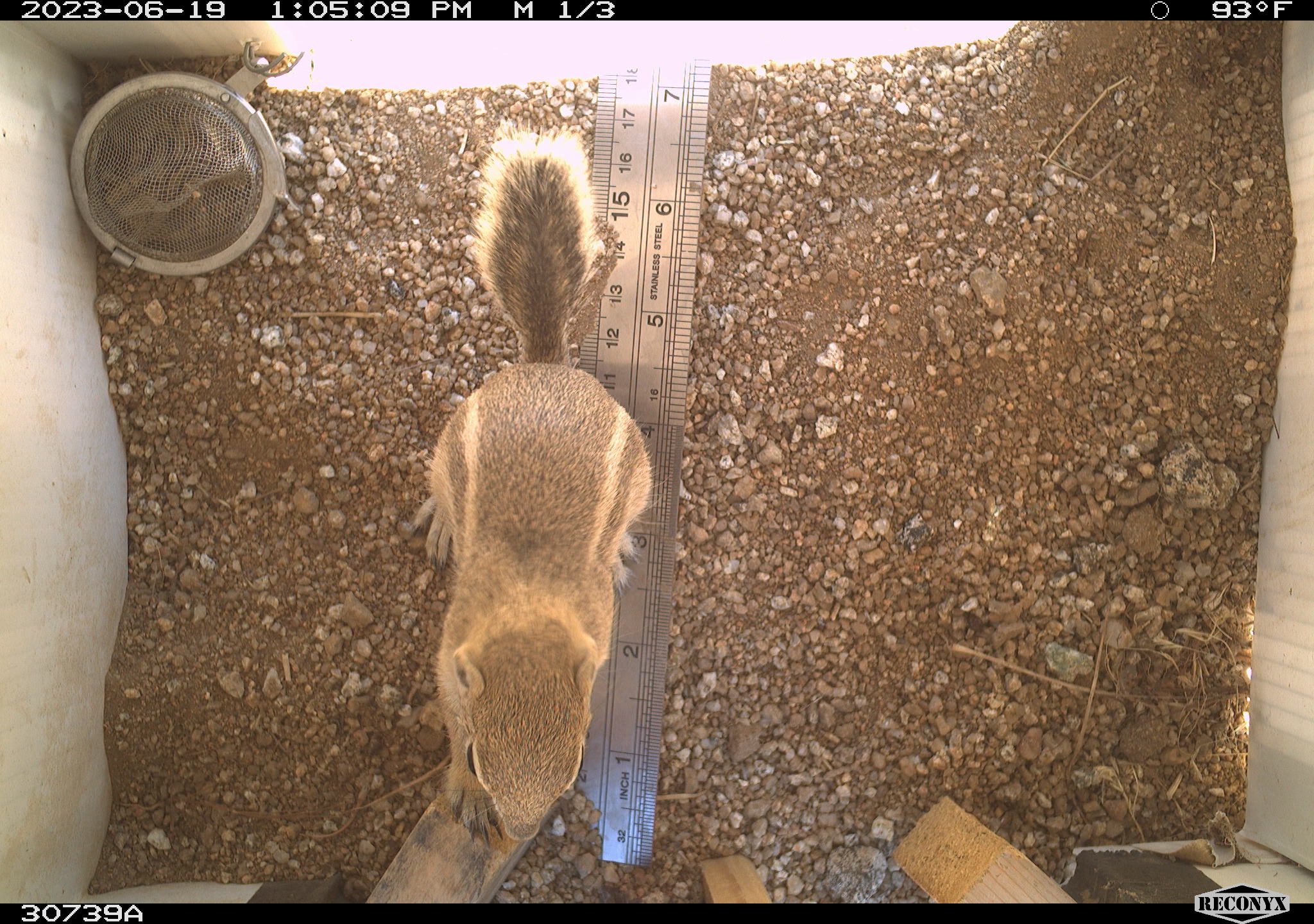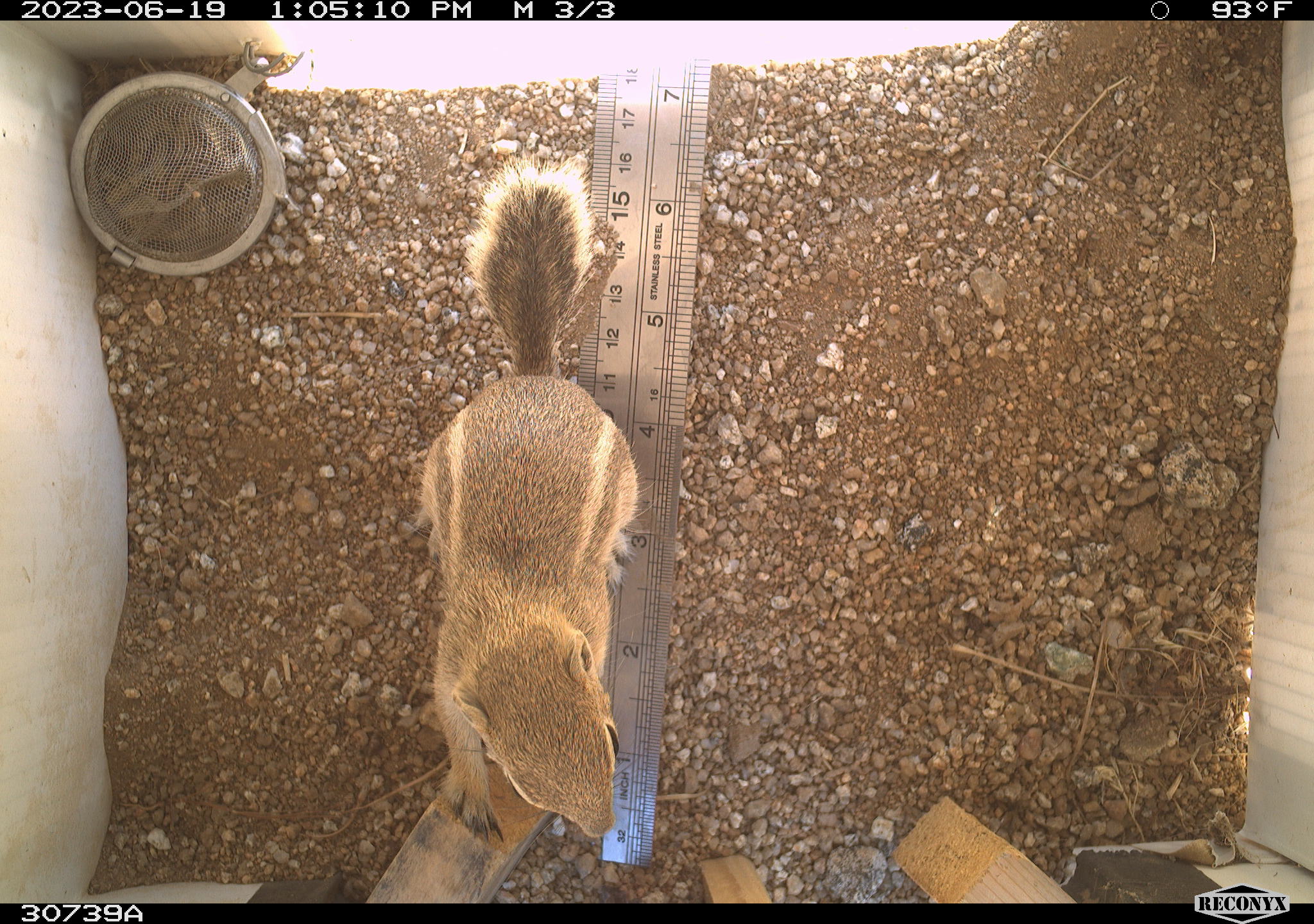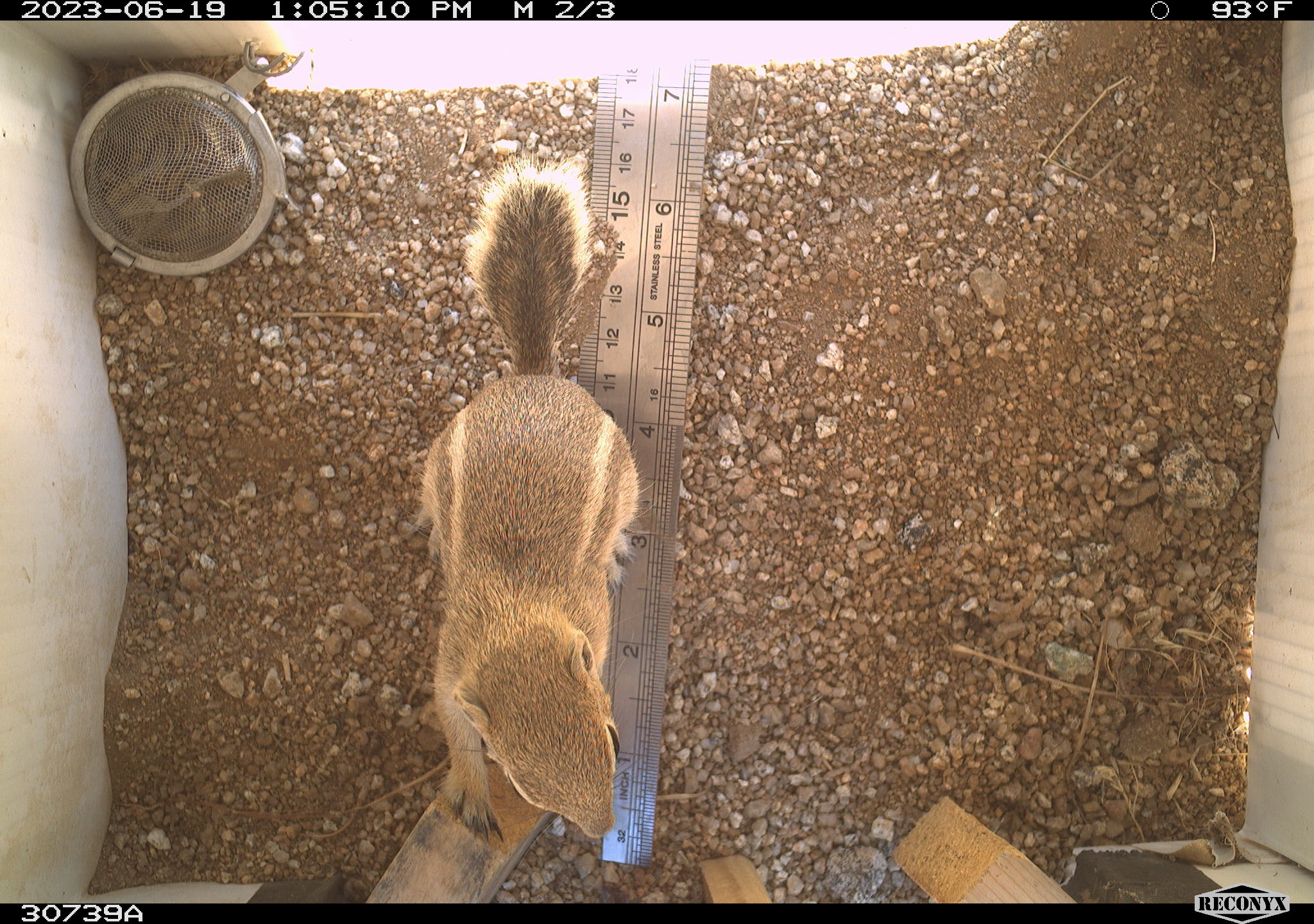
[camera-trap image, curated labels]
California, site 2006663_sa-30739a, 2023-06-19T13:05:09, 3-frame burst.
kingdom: Animalia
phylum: Chordata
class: Mammalia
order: Rodentia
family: Sciuridae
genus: Ammospermophilus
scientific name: Ammospermophilus leucurus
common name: white-tailed antelope squirrel